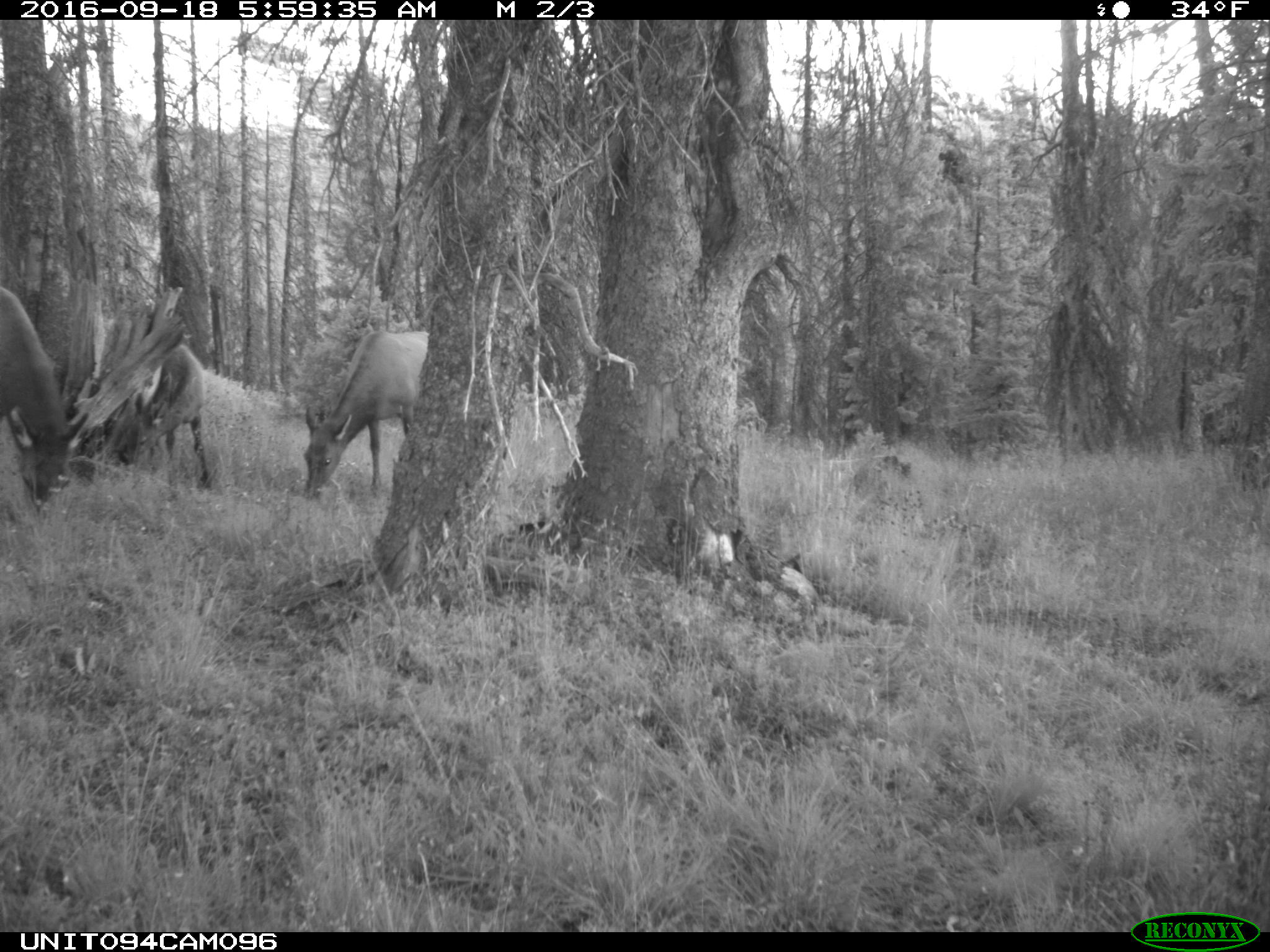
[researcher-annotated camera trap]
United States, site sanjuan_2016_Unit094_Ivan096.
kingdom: Animalia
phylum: Chordata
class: Mammalia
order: Artiodactyla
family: Cervidae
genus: Cervus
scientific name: Cervus elaphus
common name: red deer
Cervus elaphus (red deer).